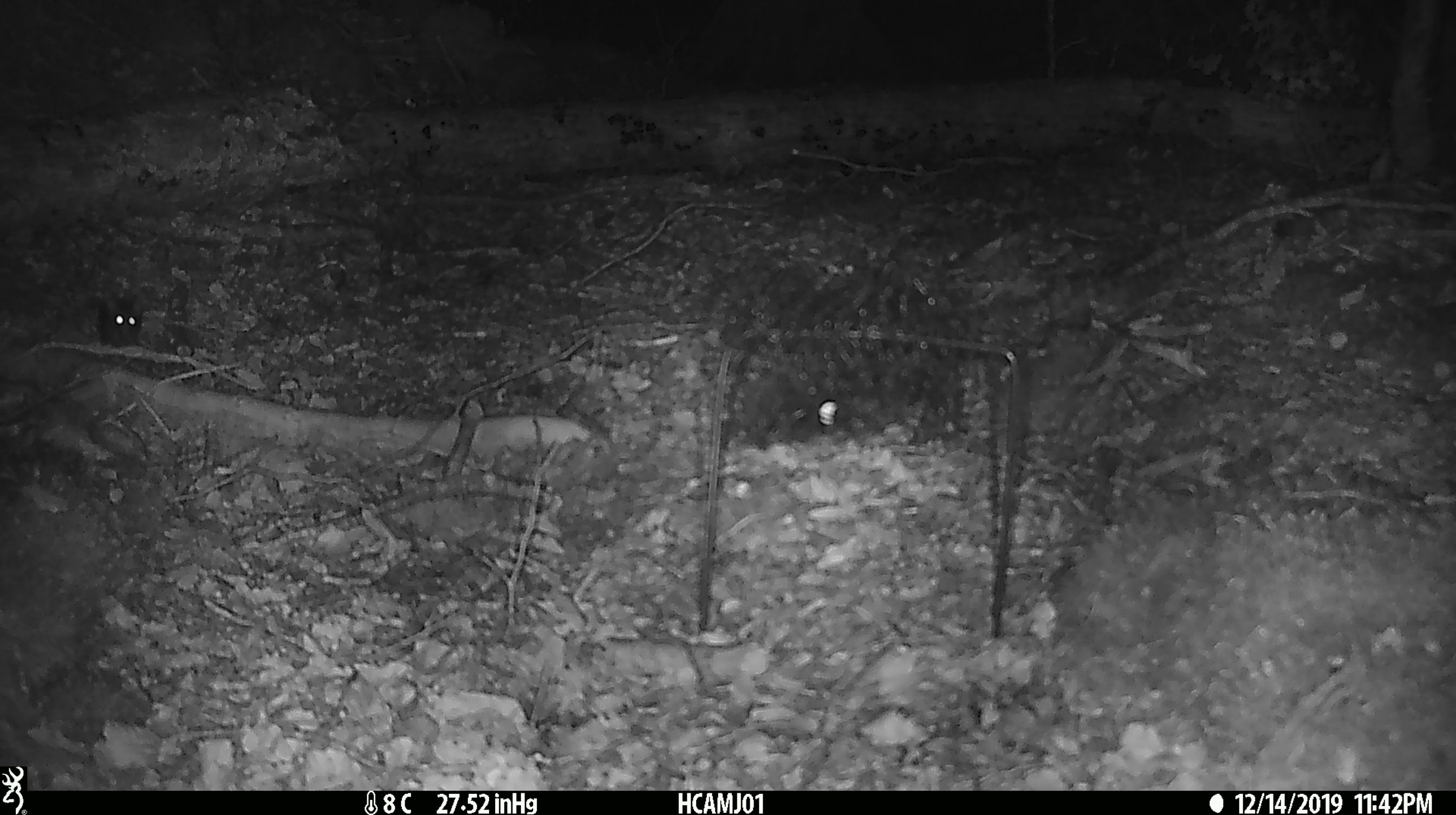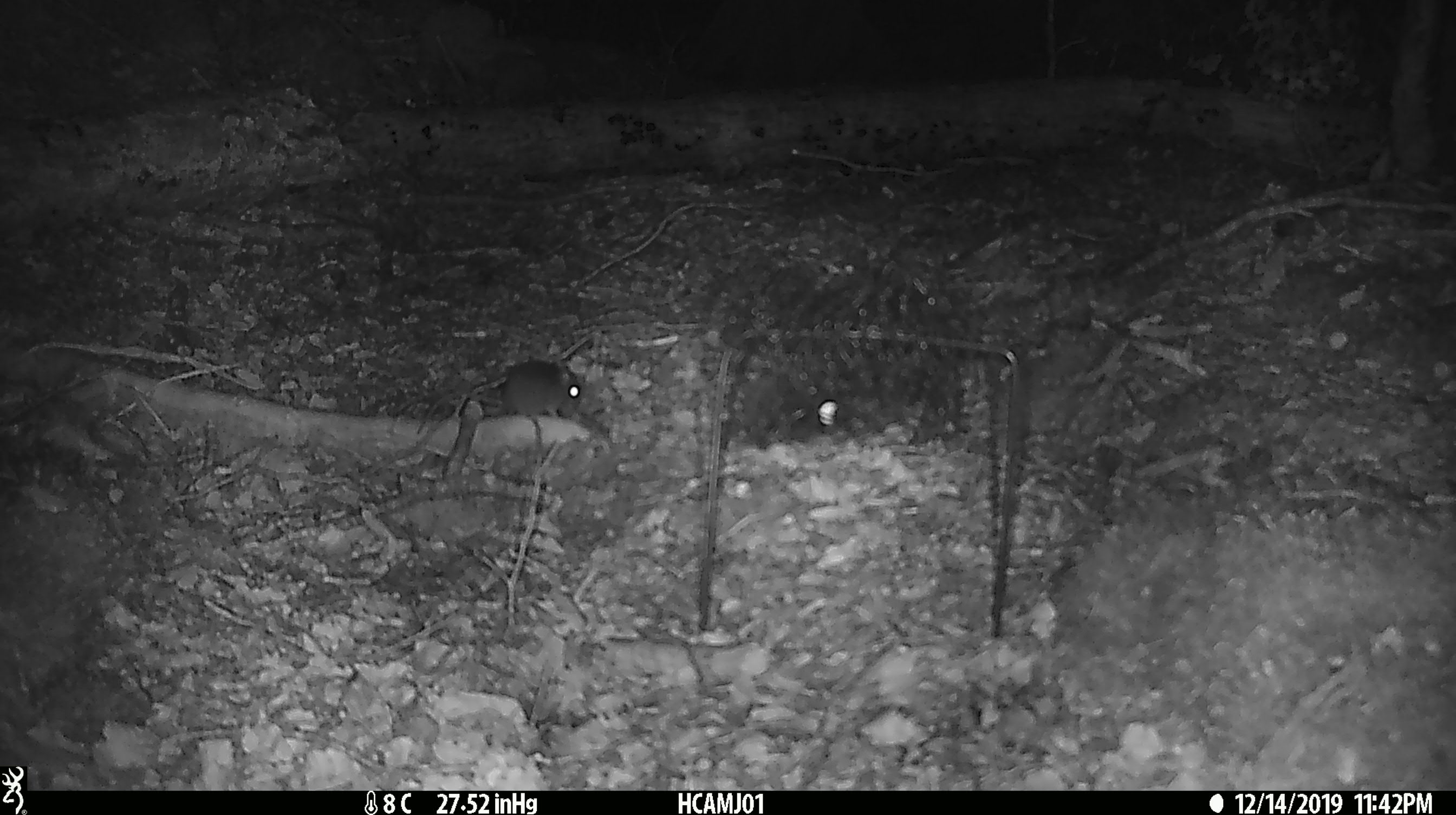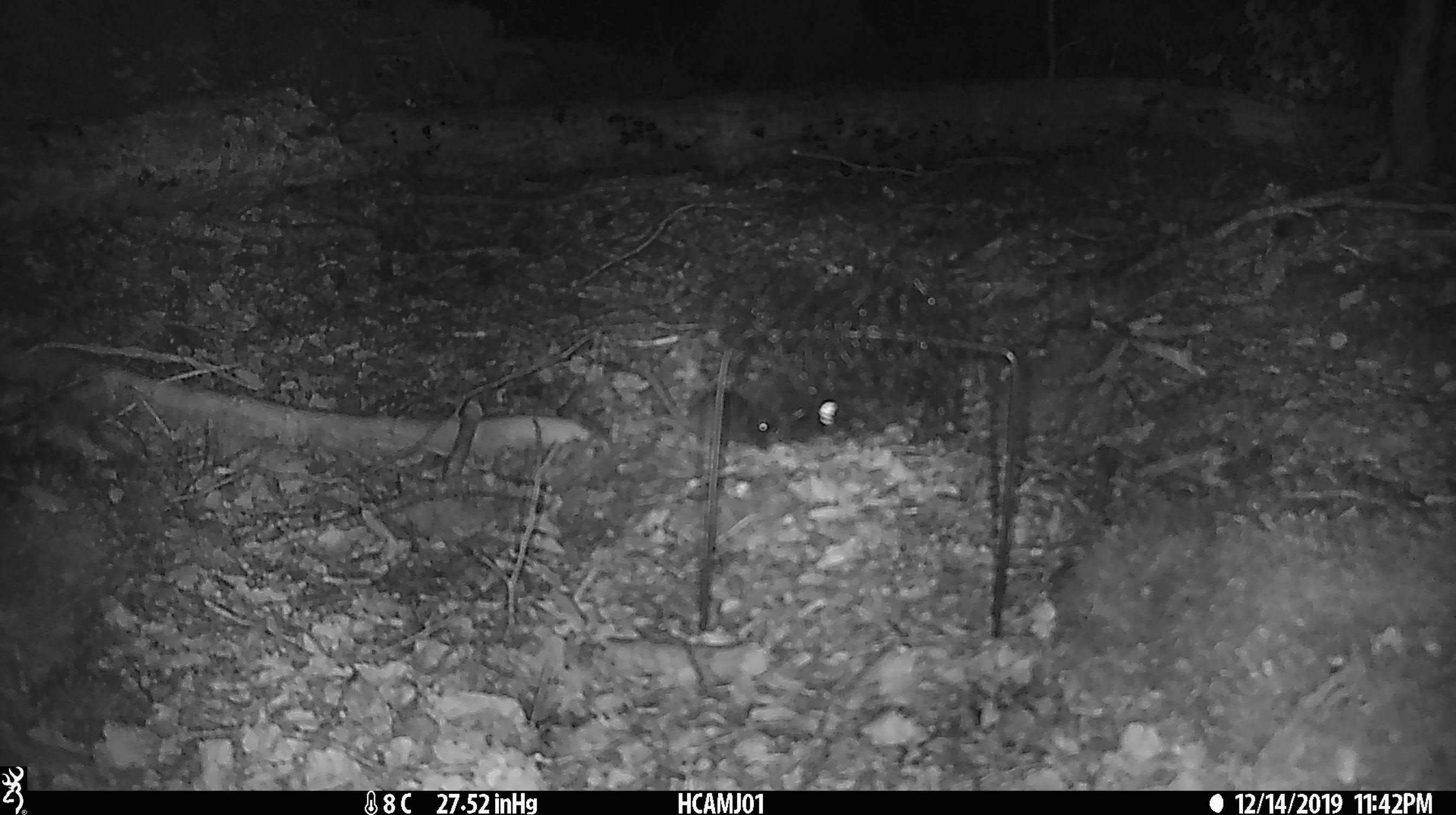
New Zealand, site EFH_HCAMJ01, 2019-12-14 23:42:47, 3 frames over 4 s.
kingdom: Animalia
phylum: Chordata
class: Mammalia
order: Rodentia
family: Muridae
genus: Mus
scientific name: Mus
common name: mouse